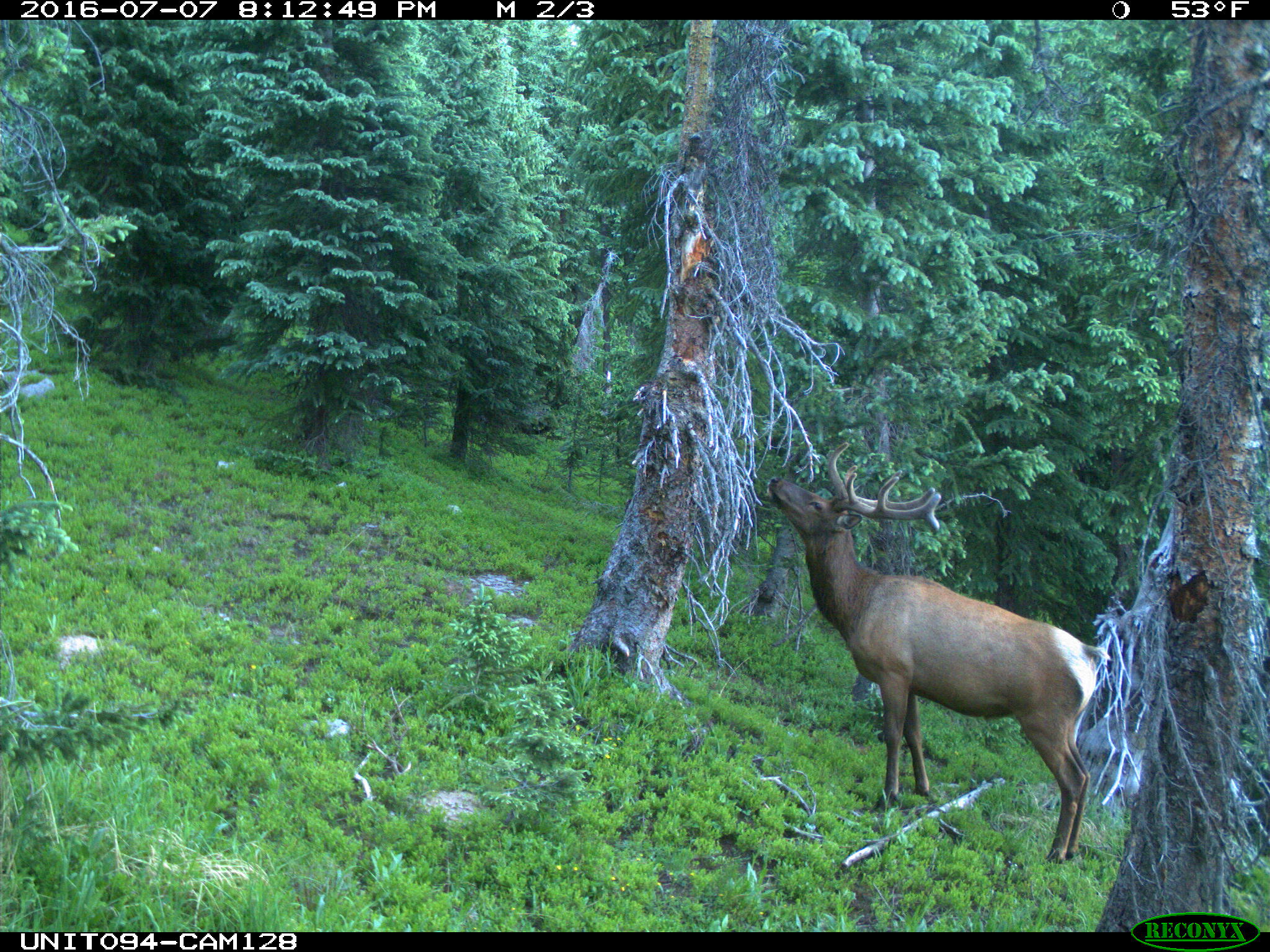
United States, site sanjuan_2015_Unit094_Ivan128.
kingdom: Animalia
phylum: Chordata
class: Mammalia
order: Artiodactyla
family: Cervidae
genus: Cervus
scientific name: Cervus elaphus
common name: red deer